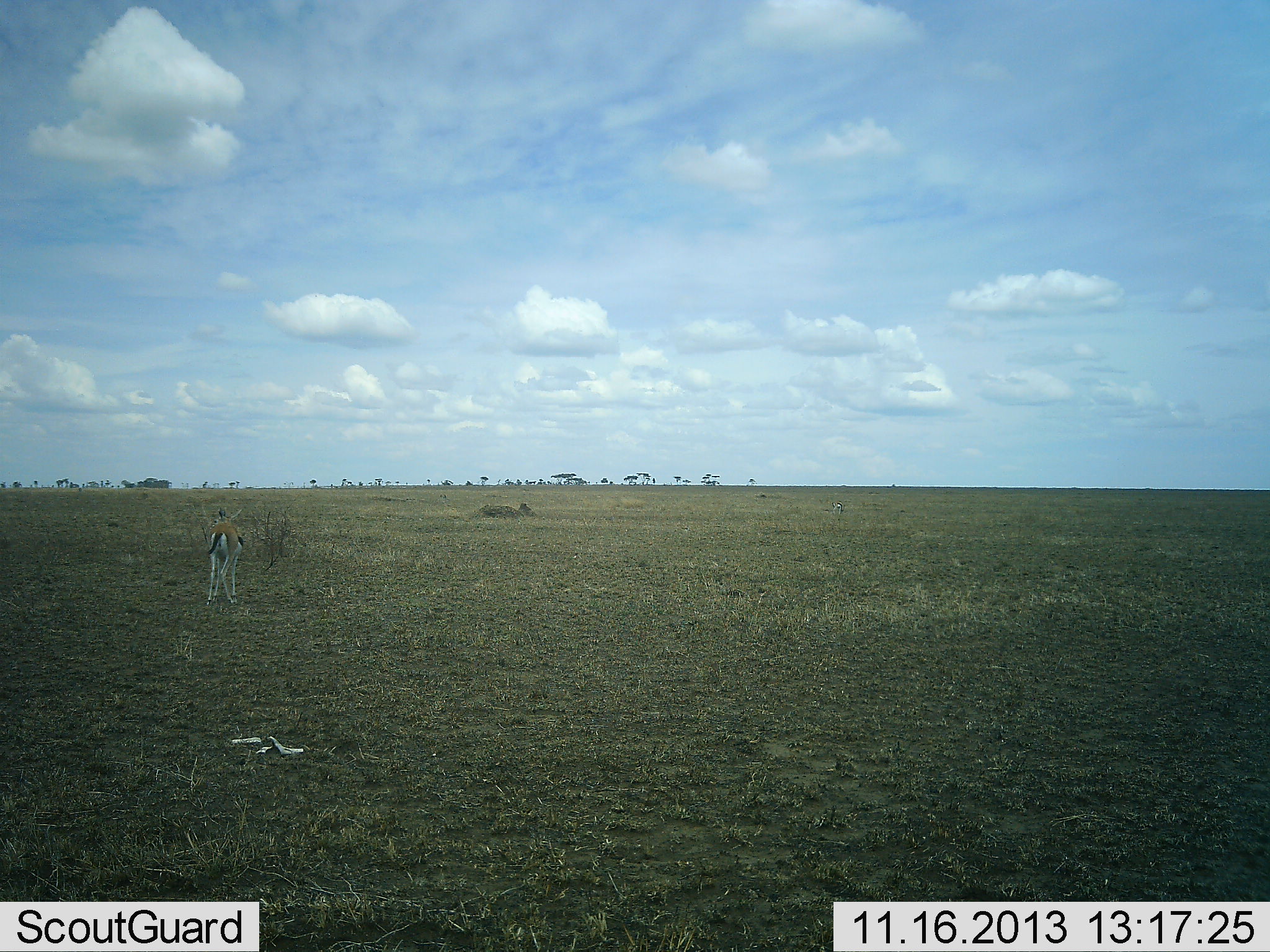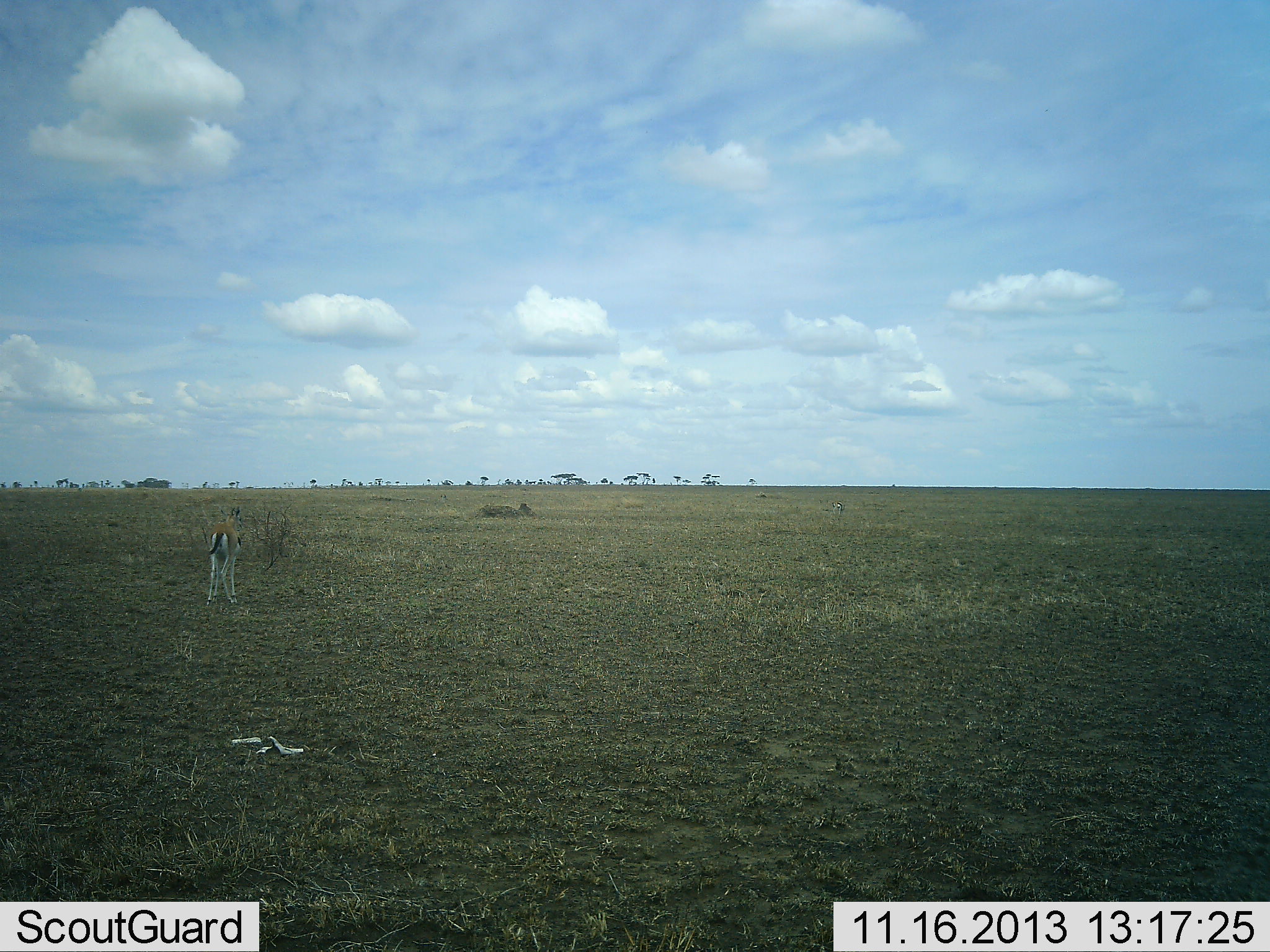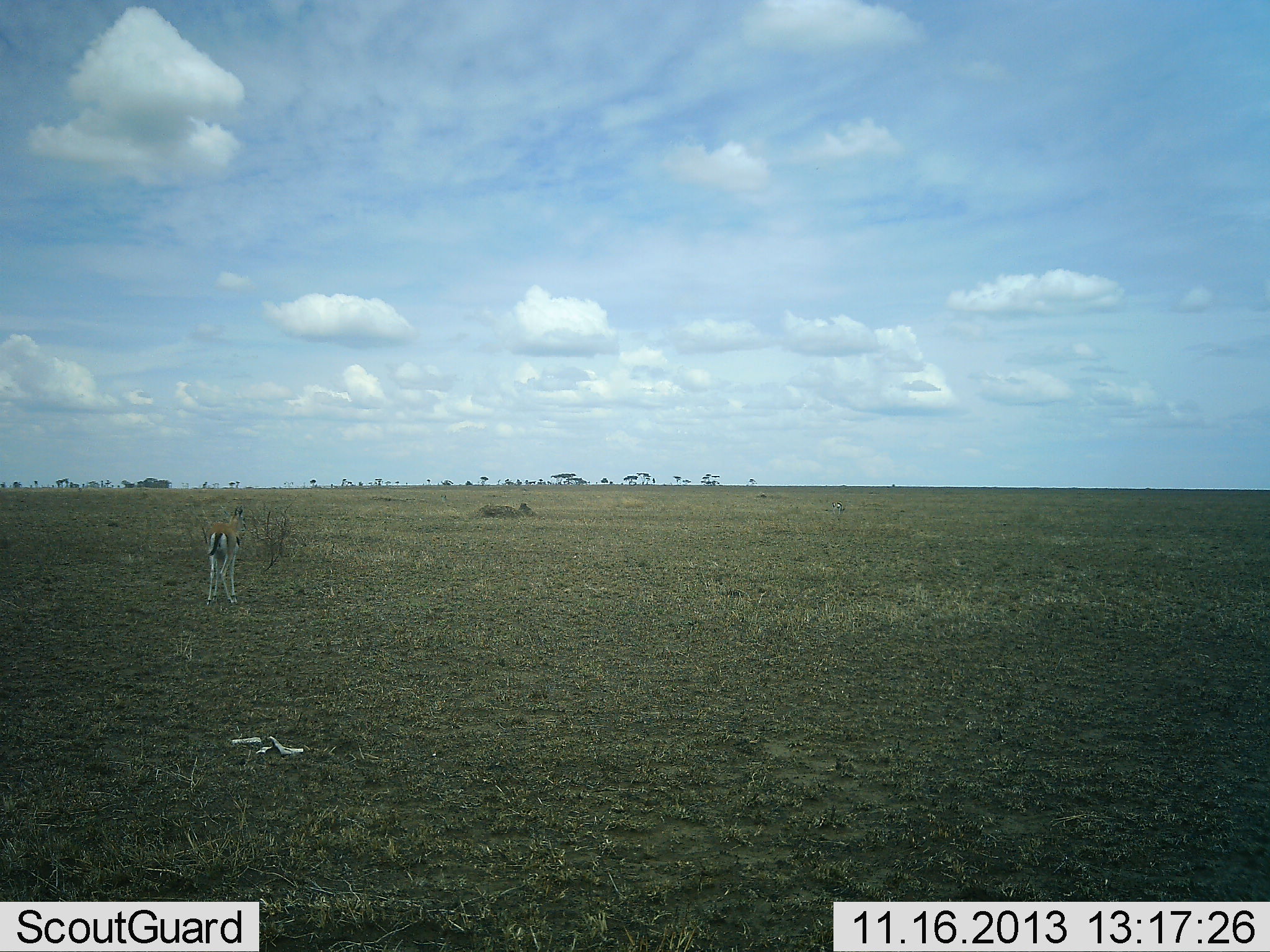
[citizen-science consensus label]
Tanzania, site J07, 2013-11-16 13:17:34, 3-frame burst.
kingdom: Animalia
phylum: Chordata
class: Mammalia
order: Artiodactyla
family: Bovidae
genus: Eudorcas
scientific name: Eudorcas thomsonii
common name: thomson's gazelle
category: gazellethomsons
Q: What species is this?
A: Gazellethomsons (thomson's gazelle) (Eudorcas thomsonii).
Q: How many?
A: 1.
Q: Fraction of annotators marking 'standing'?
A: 77%.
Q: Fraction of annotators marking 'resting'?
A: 2%.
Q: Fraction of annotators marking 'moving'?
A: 2%.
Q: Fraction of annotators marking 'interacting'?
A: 0%.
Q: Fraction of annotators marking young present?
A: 0%.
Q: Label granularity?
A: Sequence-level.